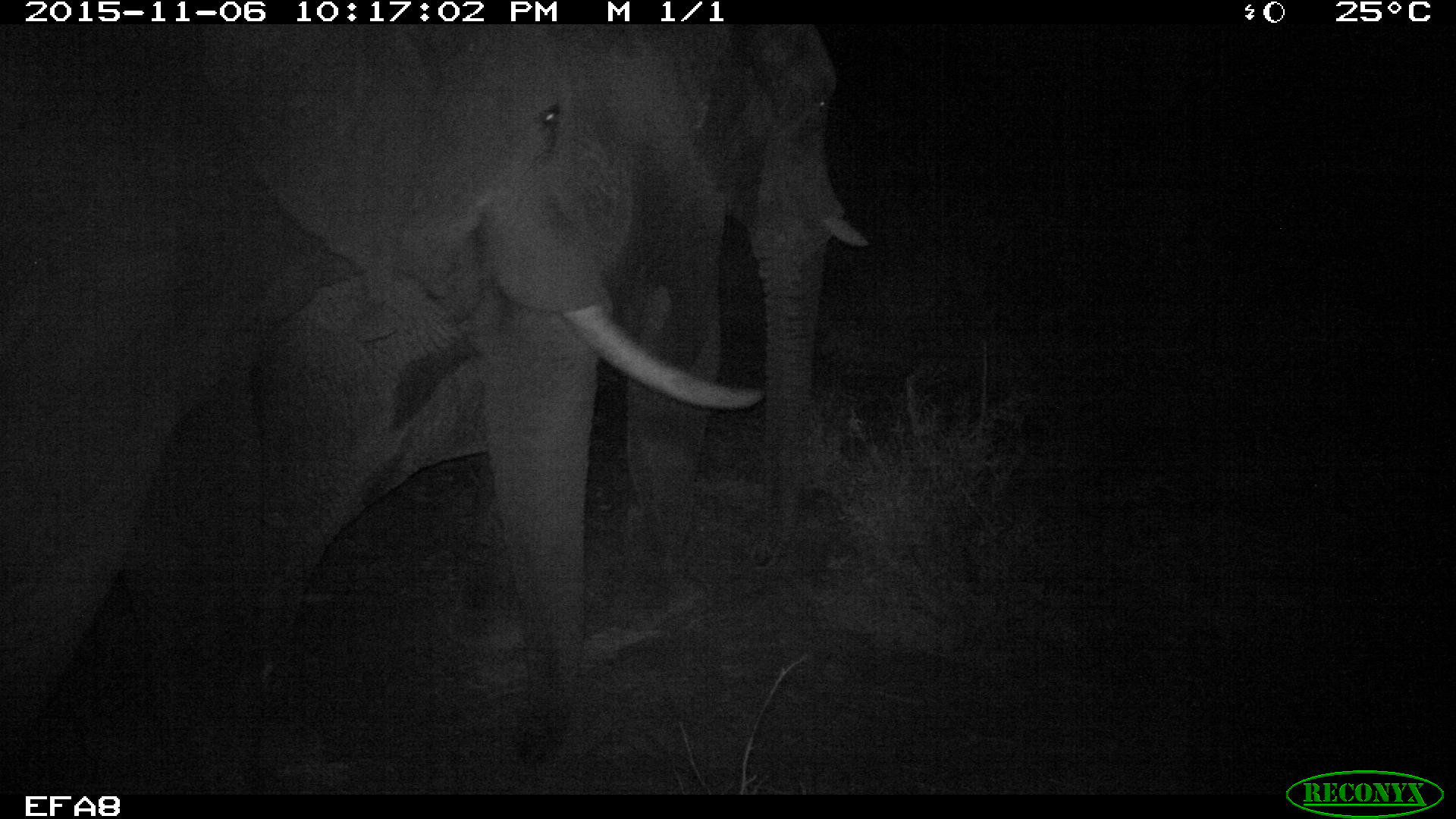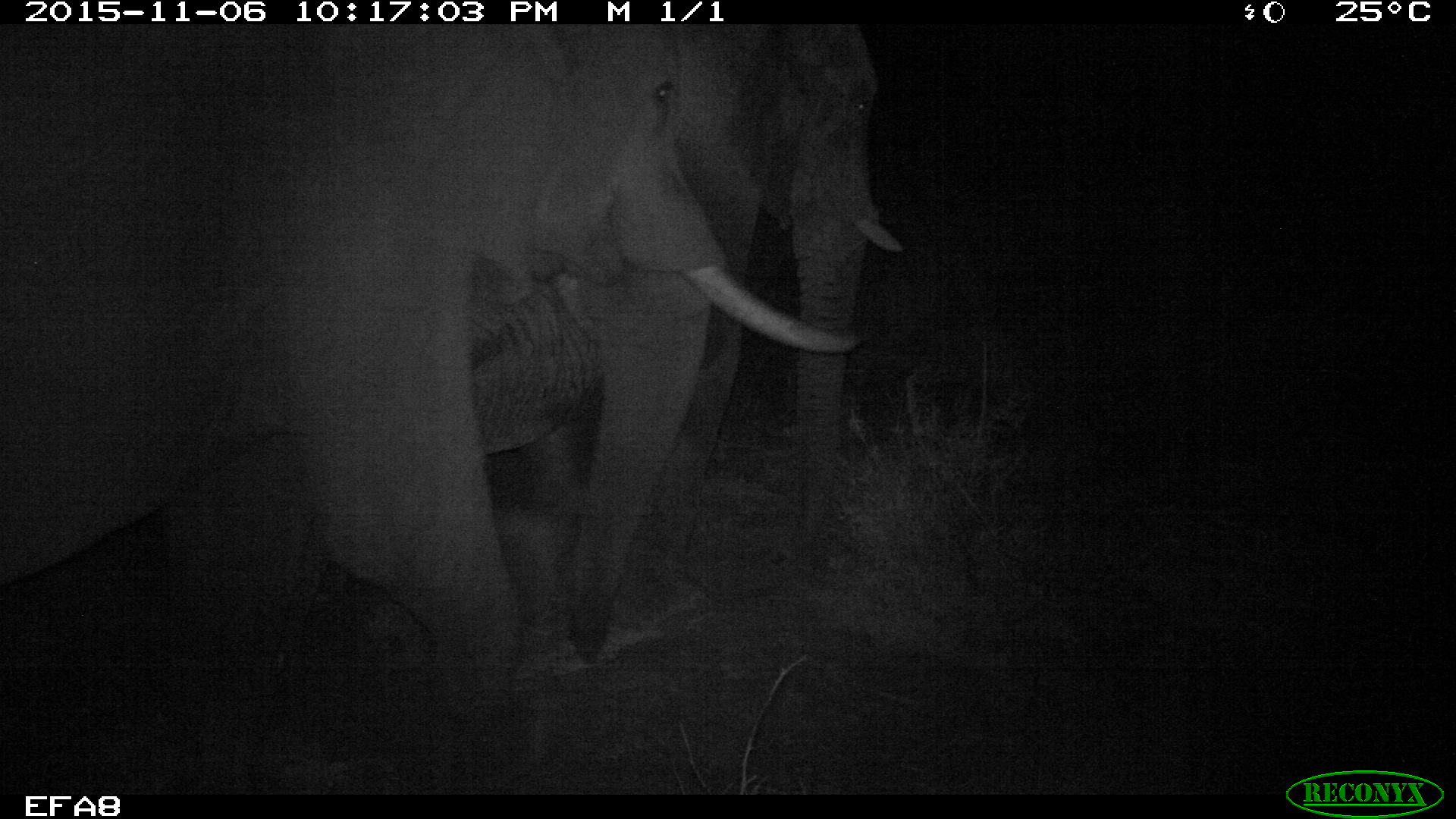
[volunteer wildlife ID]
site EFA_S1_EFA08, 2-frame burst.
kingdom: Animalia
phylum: Chordata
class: Mammalia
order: Proboscidea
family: Elephantidae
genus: Loxodonta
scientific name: Loxodonta africana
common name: african bush elephant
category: elephant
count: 2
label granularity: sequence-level